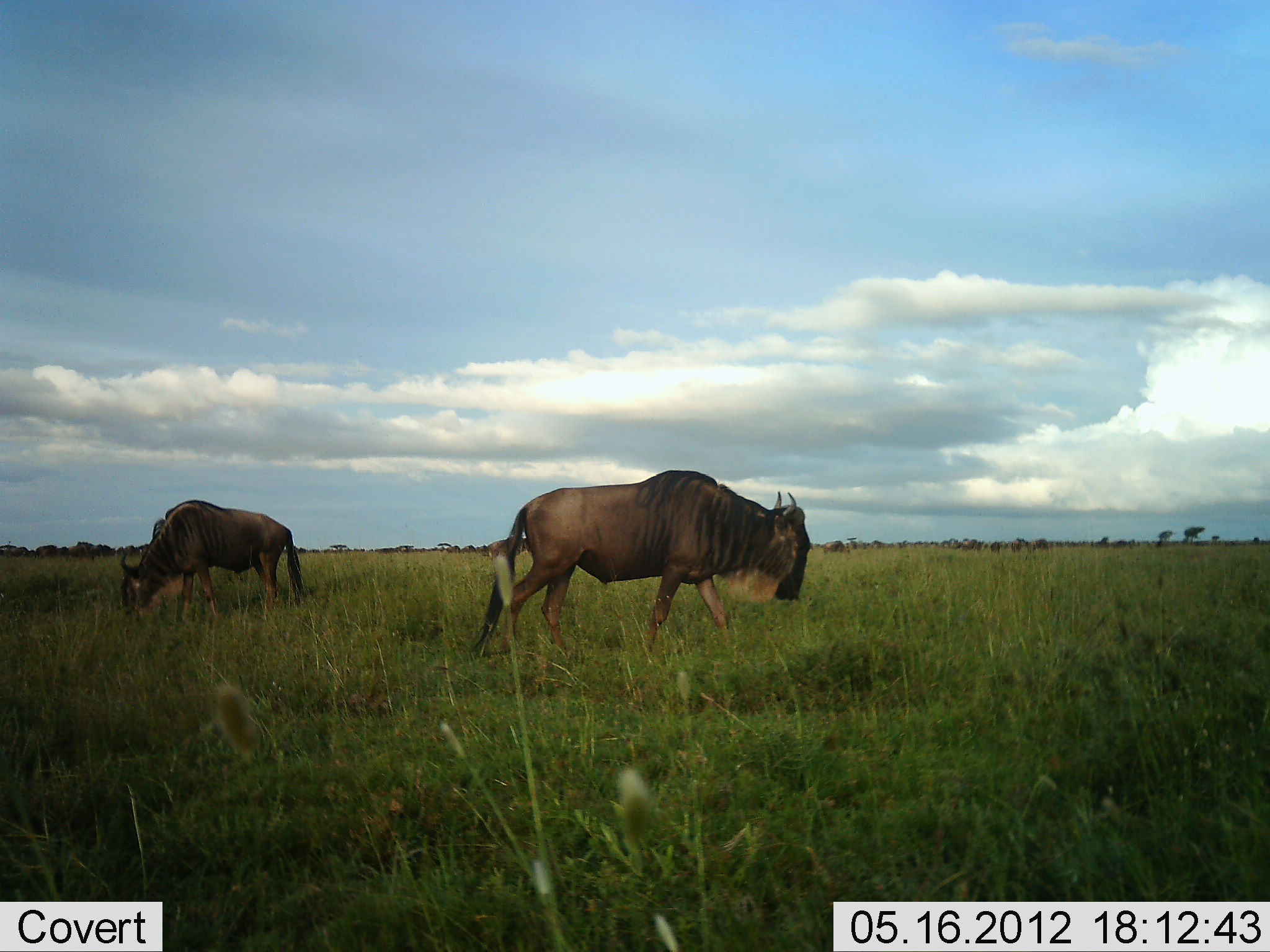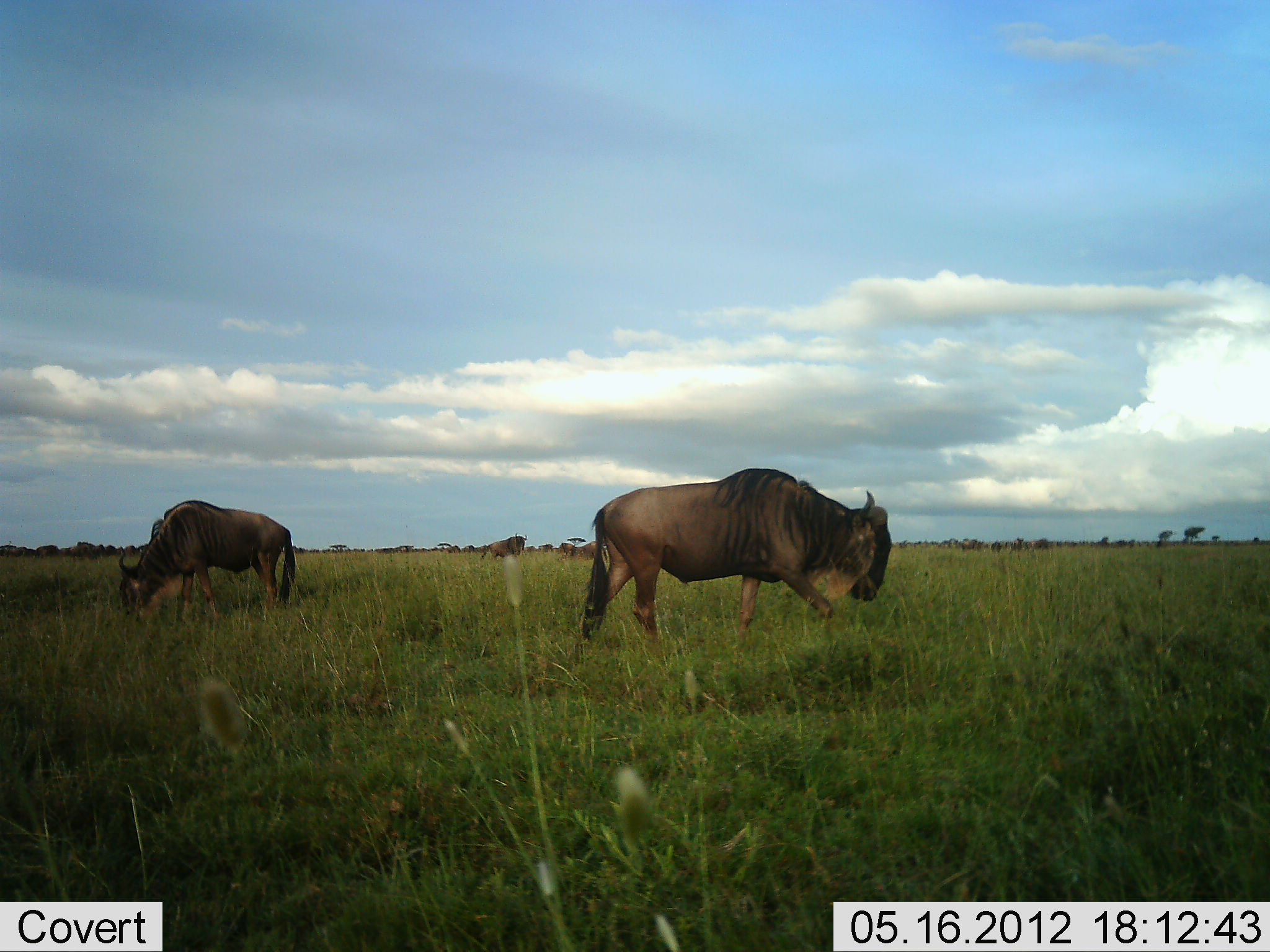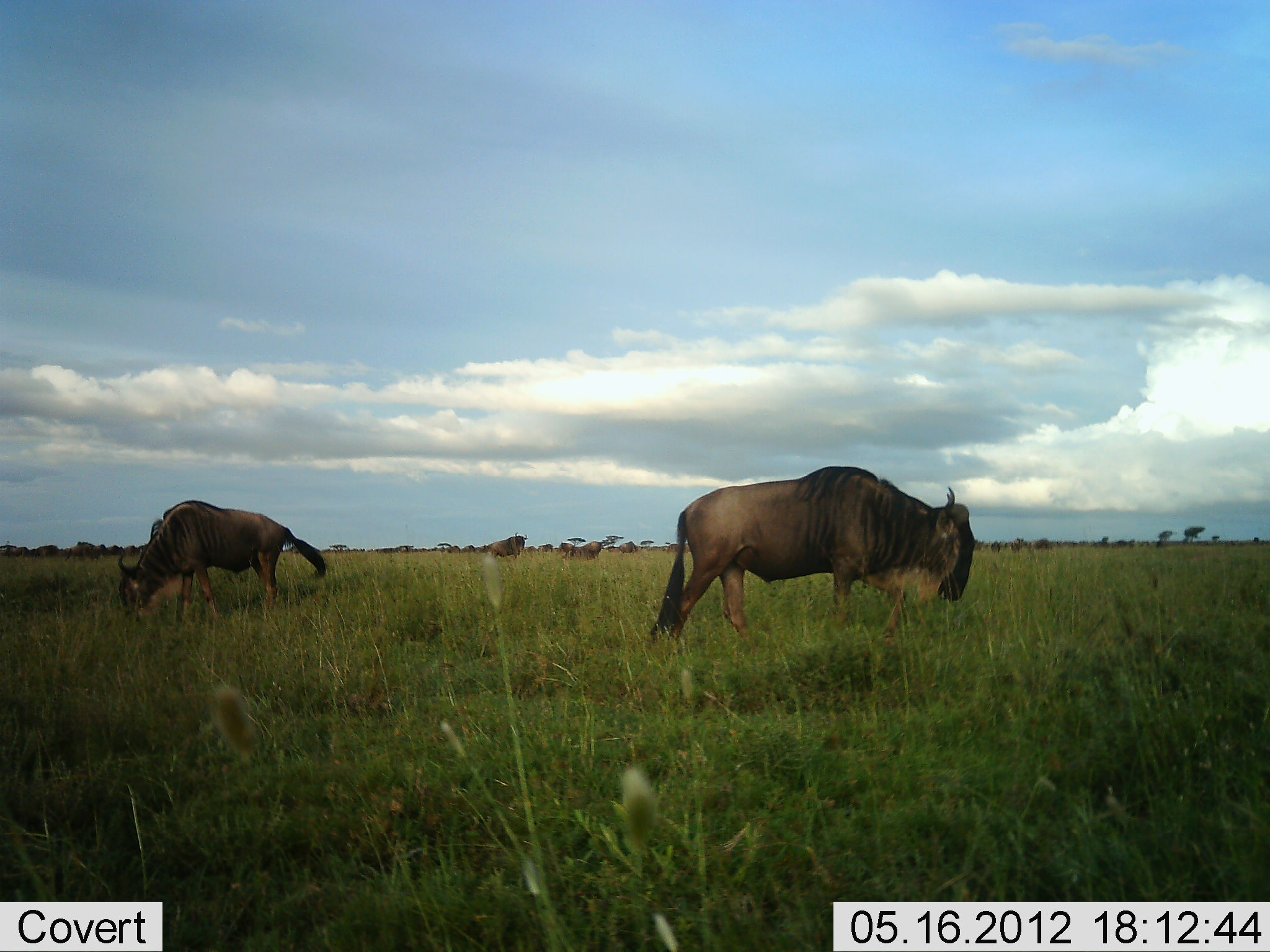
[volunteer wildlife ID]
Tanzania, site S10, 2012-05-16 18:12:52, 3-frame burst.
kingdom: Animalia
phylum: Chordata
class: Mammalia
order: Artiodactyla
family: Bovidae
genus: Connochaetes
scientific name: Connochaetes taurinus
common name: blue wildebeest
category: wildebeest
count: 4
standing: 50%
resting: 0%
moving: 70%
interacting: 0%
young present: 0%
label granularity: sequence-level